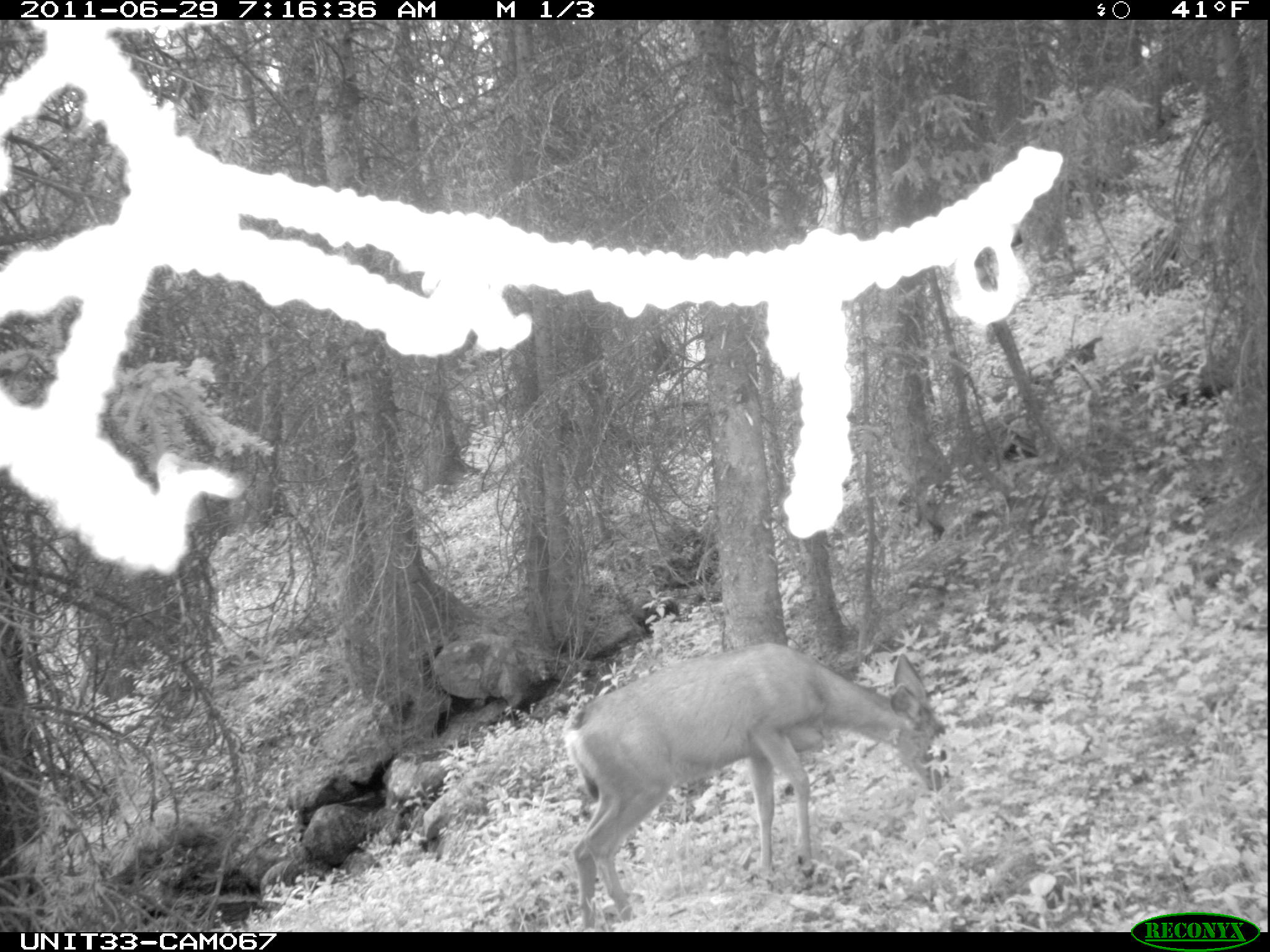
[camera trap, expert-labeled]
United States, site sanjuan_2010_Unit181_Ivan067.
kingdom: Animalia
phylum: Chordata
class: Mammalia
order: Artiodactyla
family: Cervidae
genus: Odocoileus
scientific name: Odocoileus hemionus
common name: mule deer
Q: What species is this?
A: Odocoileus hemionus (mule deer).